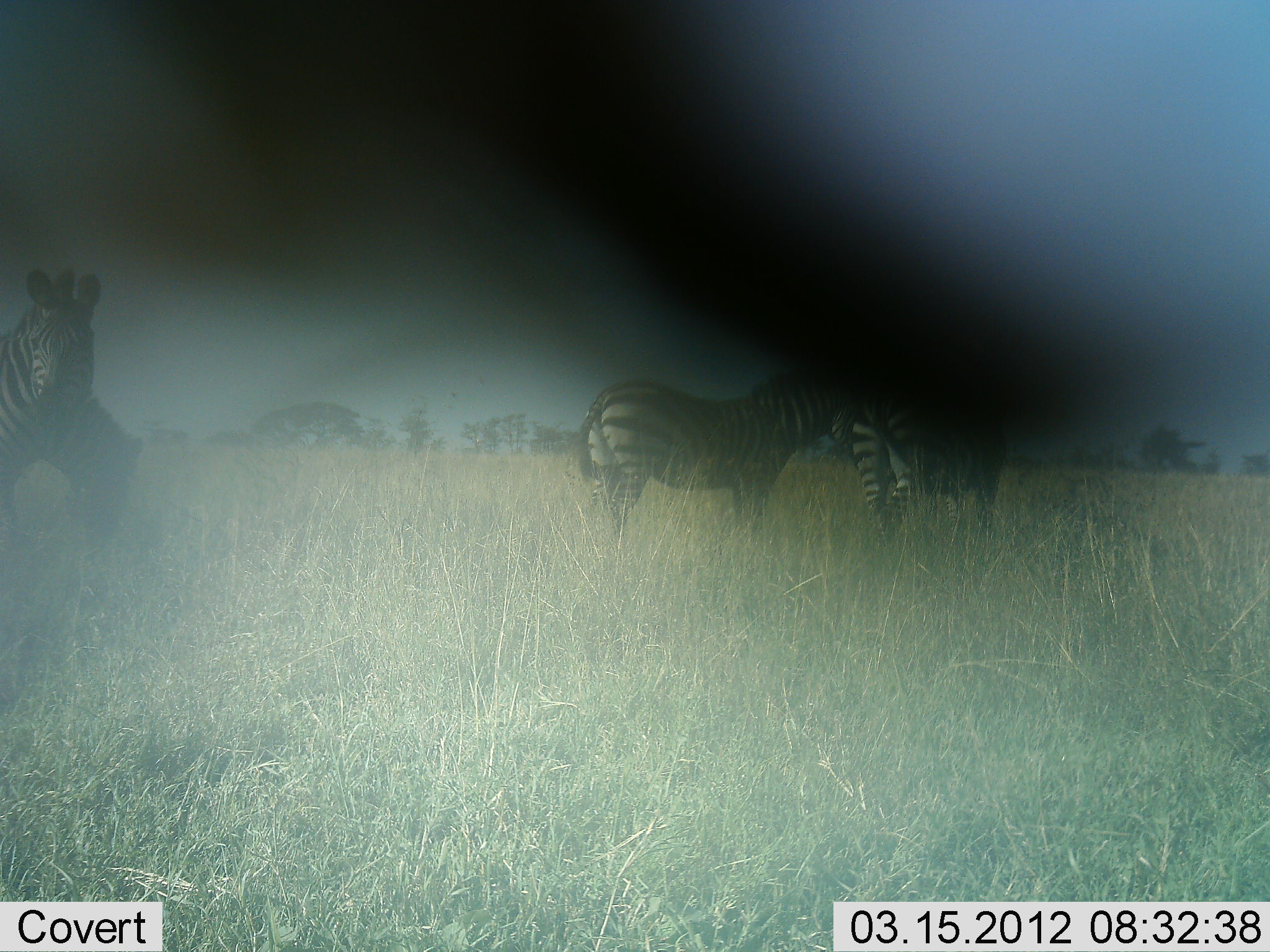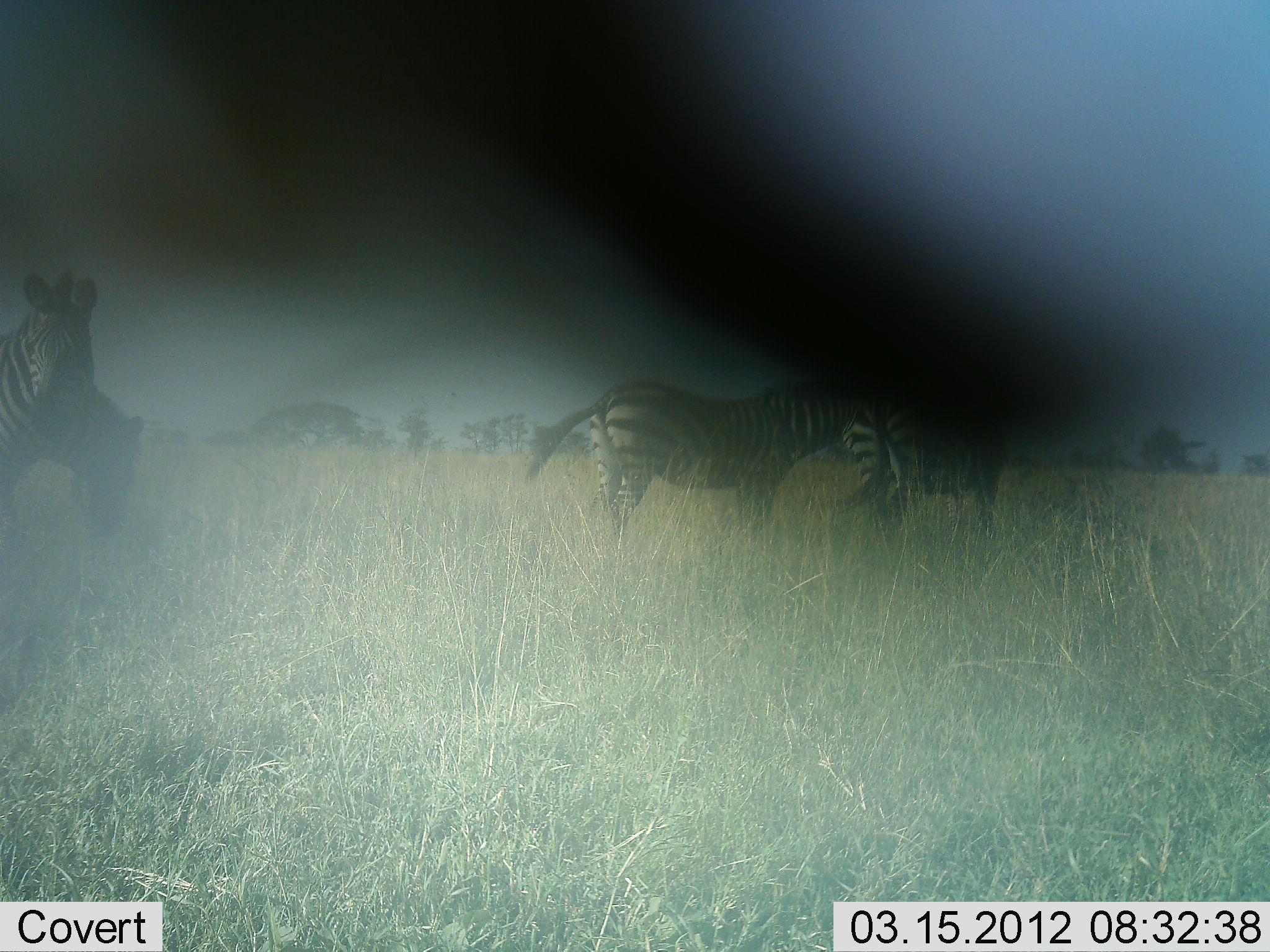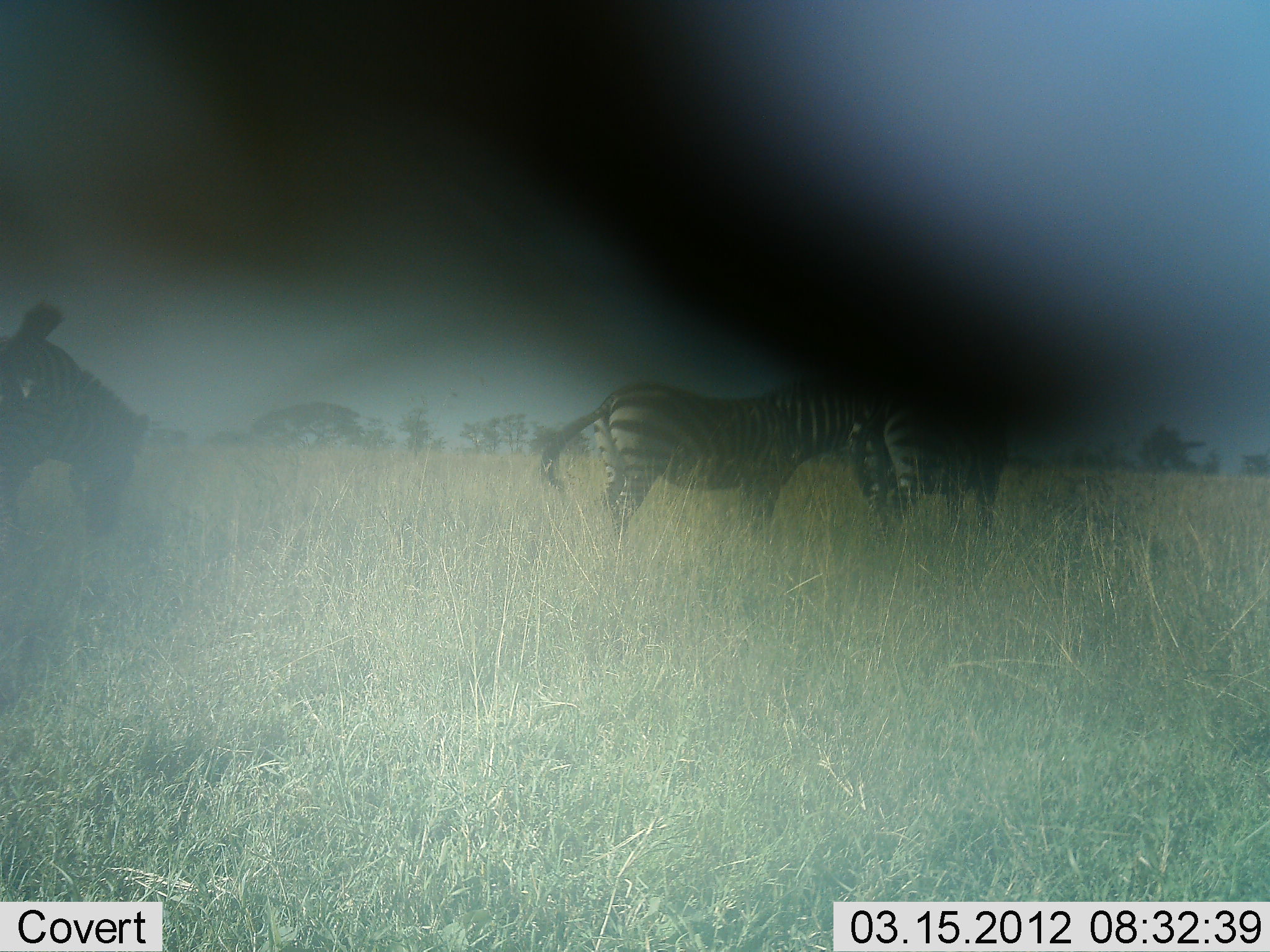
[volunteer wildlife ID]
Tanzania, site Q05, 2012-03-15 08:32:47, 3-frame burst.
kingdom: Animalia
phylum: Chordata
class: Mammalia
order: Perissodactyla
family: Equidae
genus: Equus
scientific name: Equus quagga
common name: plains zebra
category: zebra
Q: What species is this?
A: Zebra (plains zebra) (Equus quagga).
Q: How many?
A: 4.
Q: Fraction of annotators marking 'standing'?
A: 82%.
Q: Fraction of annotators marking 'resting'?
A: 6%.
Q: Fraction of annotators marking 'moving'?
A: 12%.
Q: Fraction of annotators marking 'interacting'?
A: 6%.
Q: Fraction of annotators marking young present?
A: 0%.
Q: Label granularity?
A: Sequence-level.